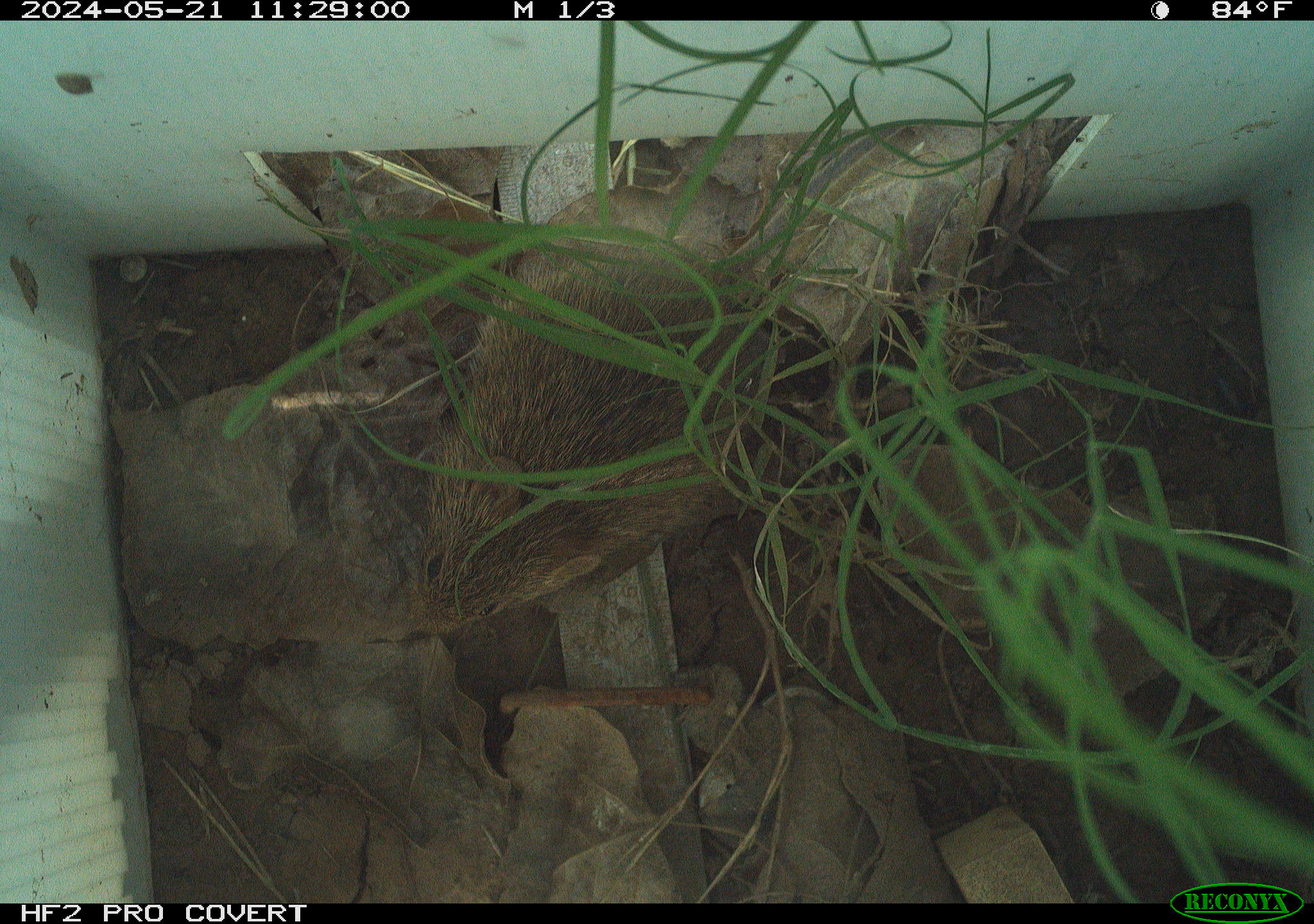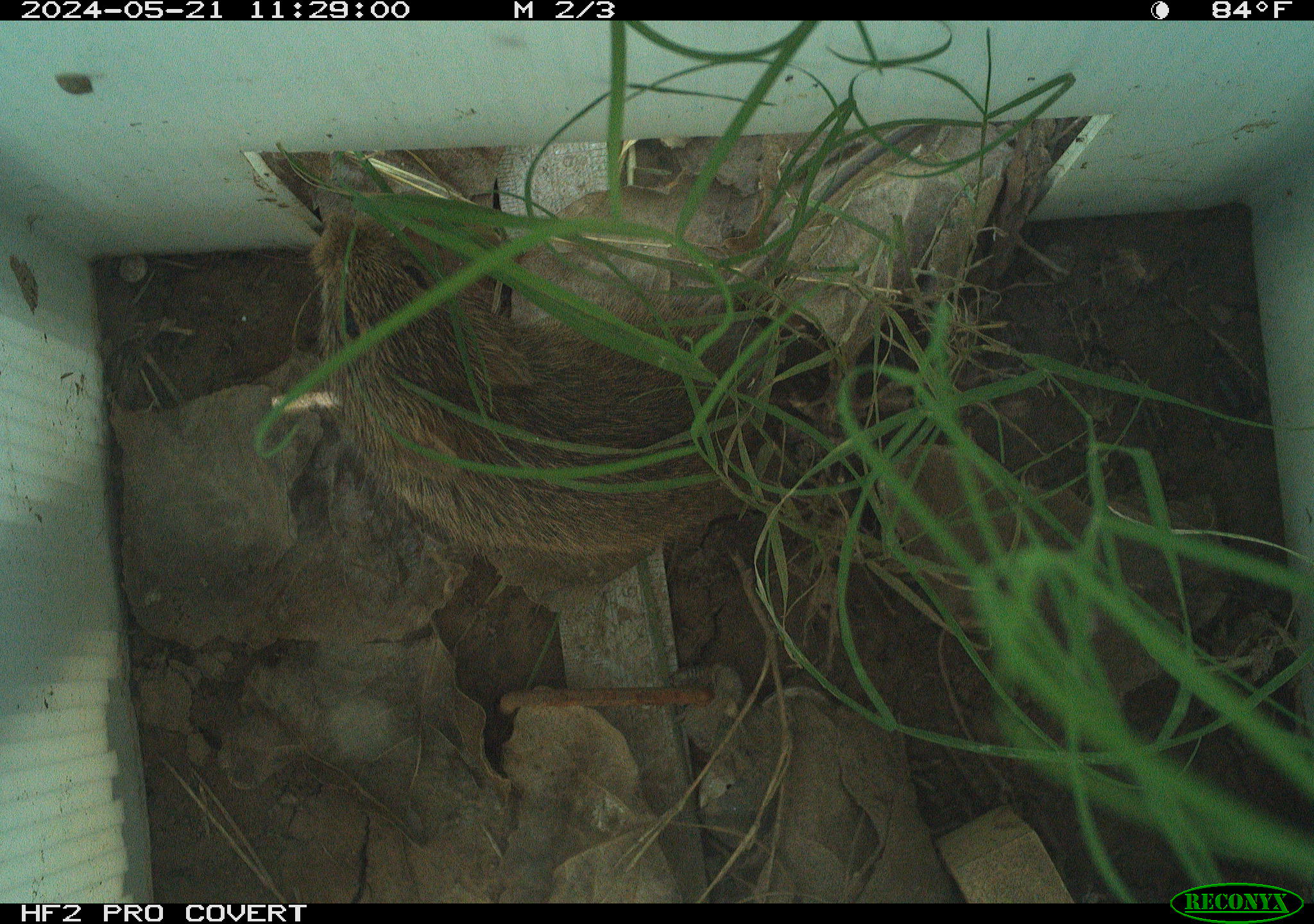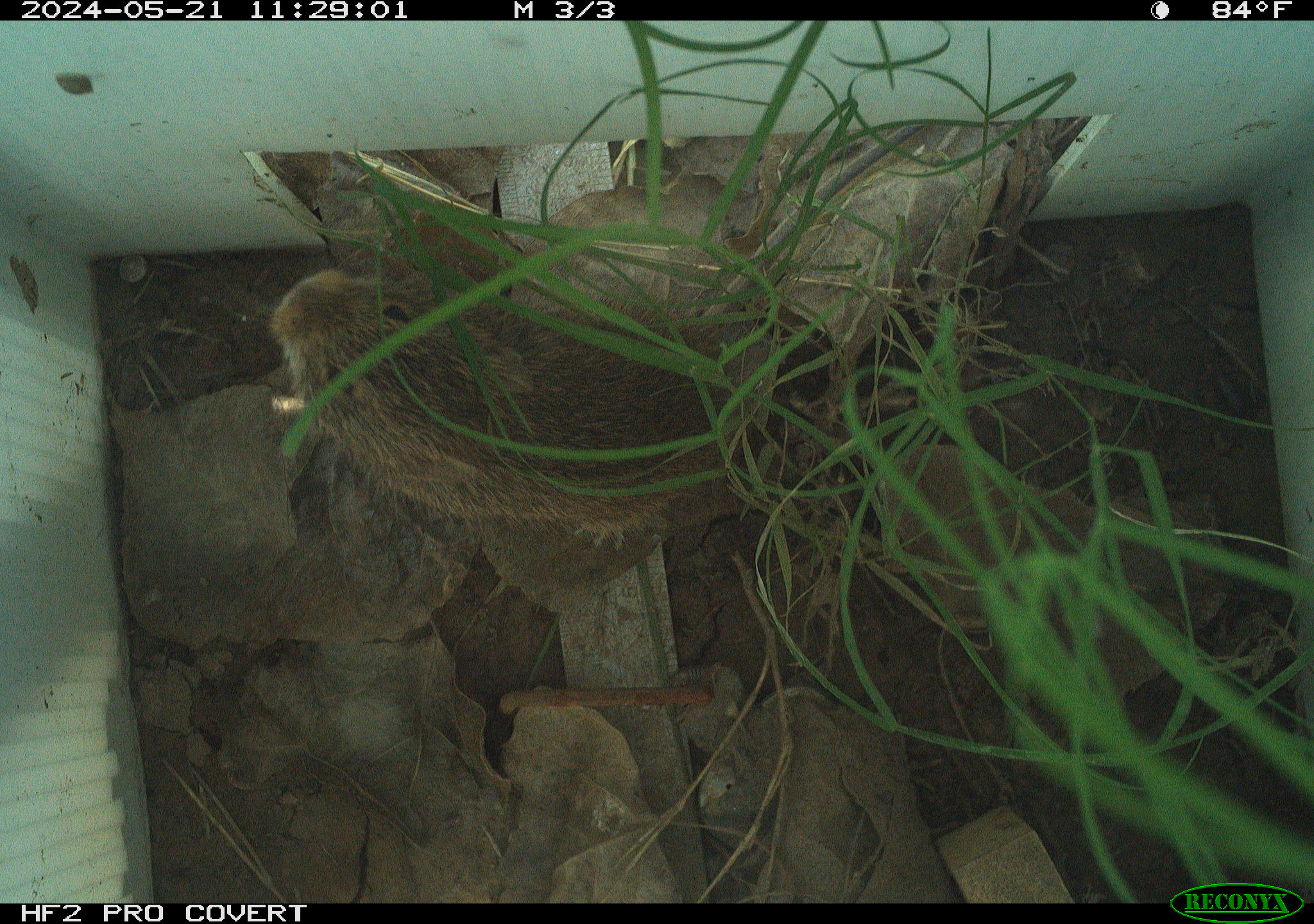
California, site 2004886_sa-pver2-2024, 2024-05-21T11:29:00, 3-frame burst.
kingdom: Animalia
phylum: Chordata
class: Mammalia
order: Rodentia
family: Cricetidae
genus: Sigmodon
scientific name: Sigmodon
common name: cotton rat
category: sigmodon species